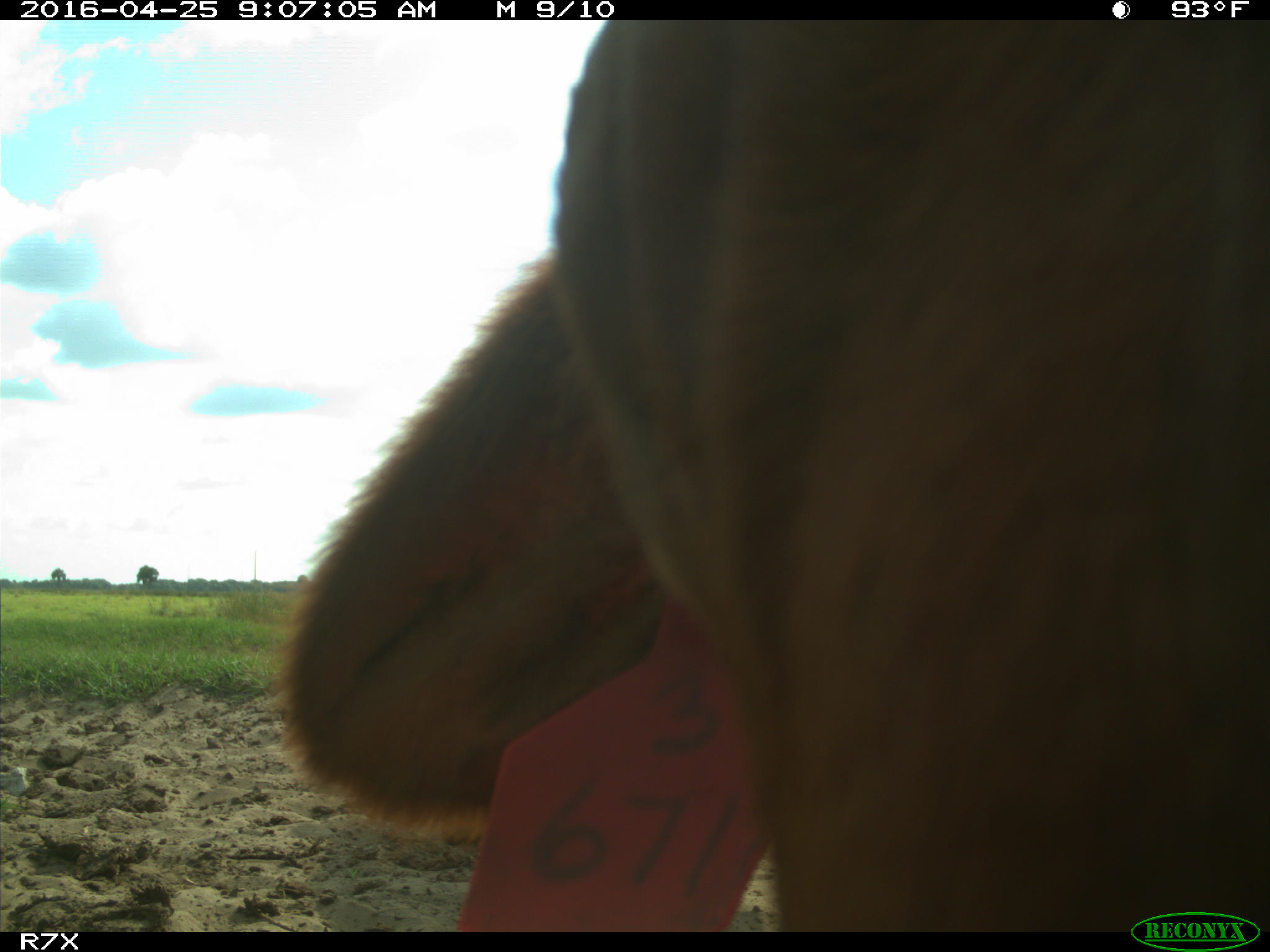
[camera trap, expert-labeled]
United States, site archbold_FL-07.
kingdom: Animalia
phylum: Chordata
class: Mammalia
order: Artiodactyla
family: Bovidae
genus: Bos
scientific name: Bos taurus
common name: domestic cow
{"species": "Bos taurus (domestic cow)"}